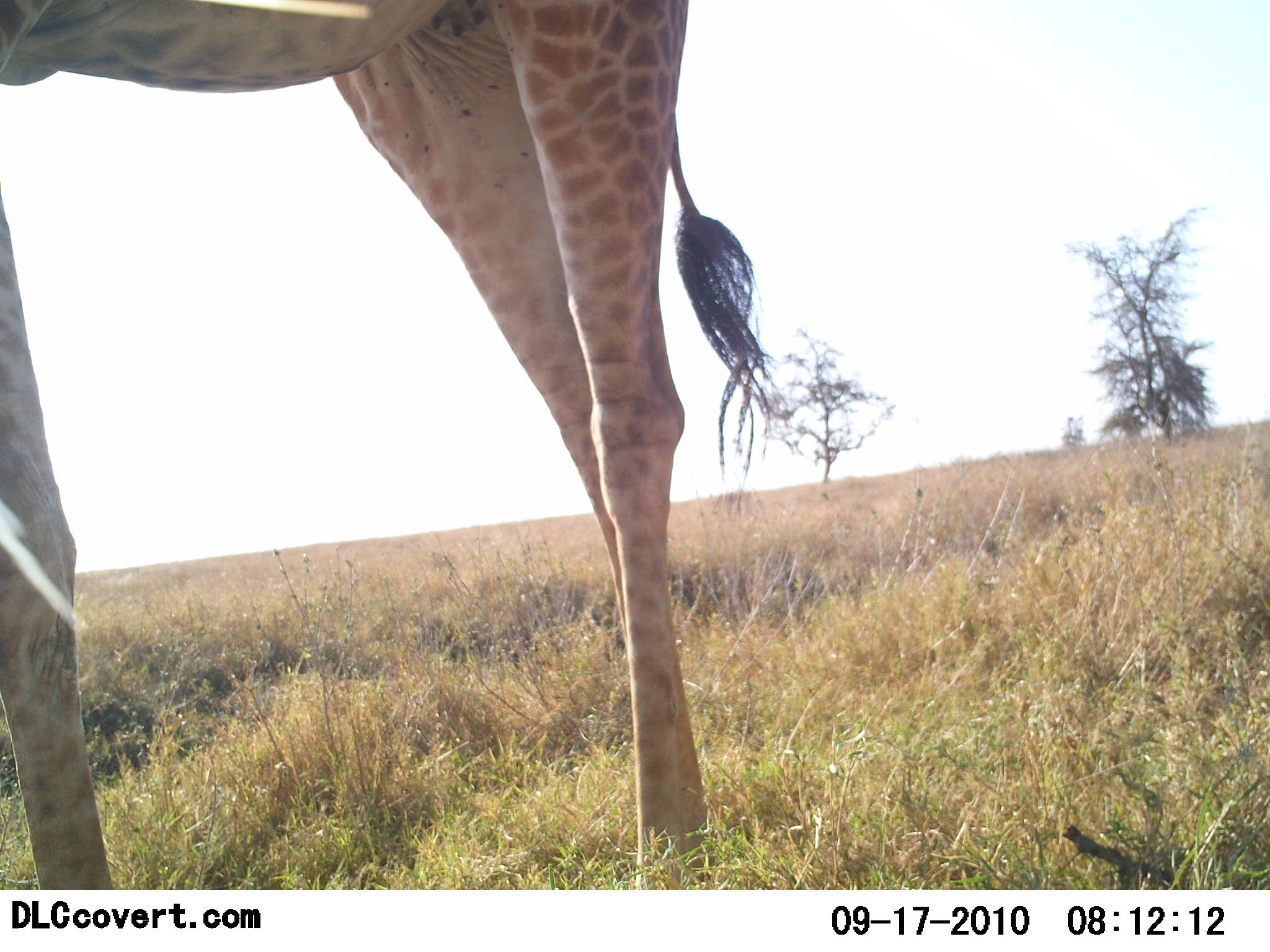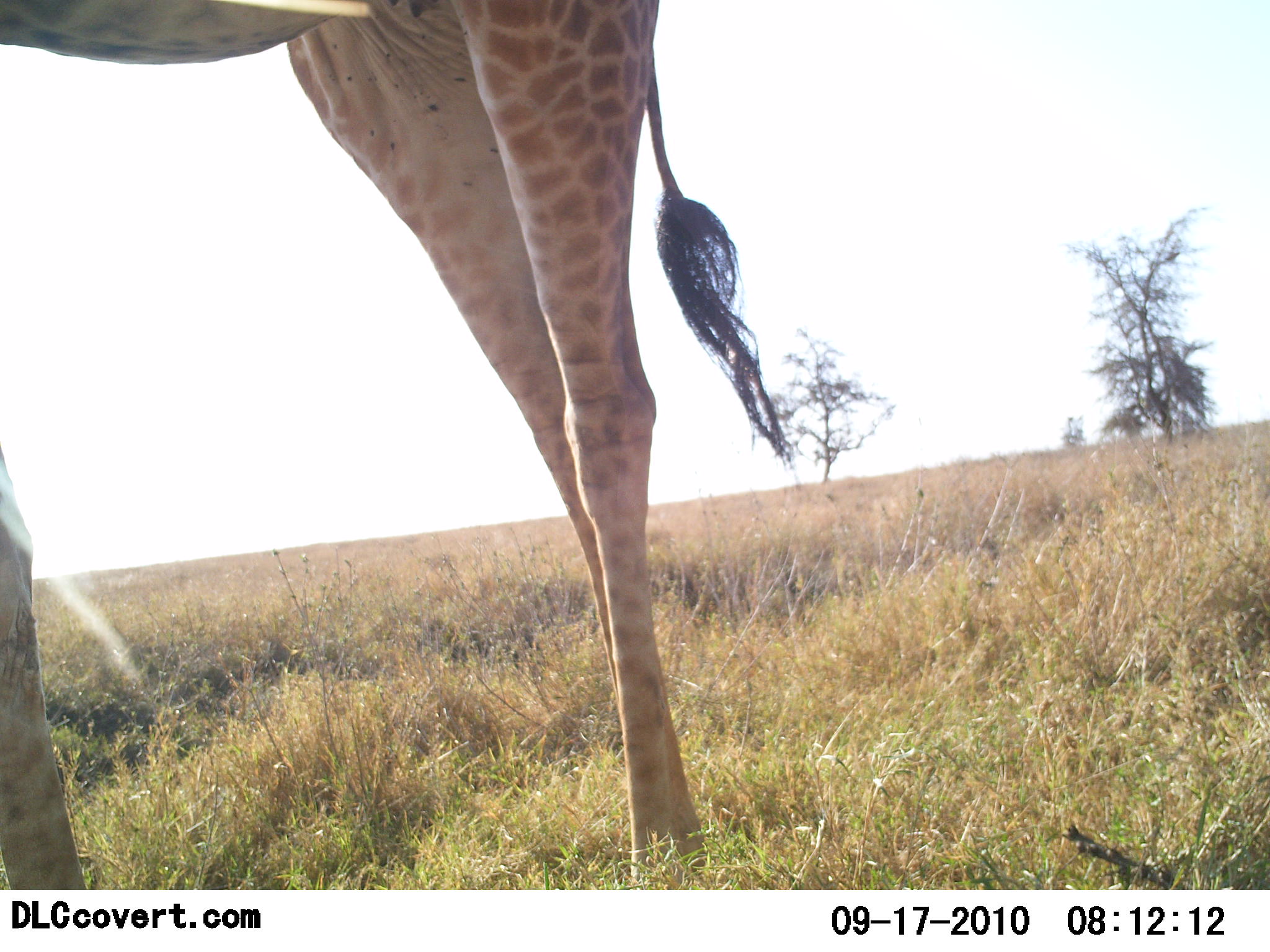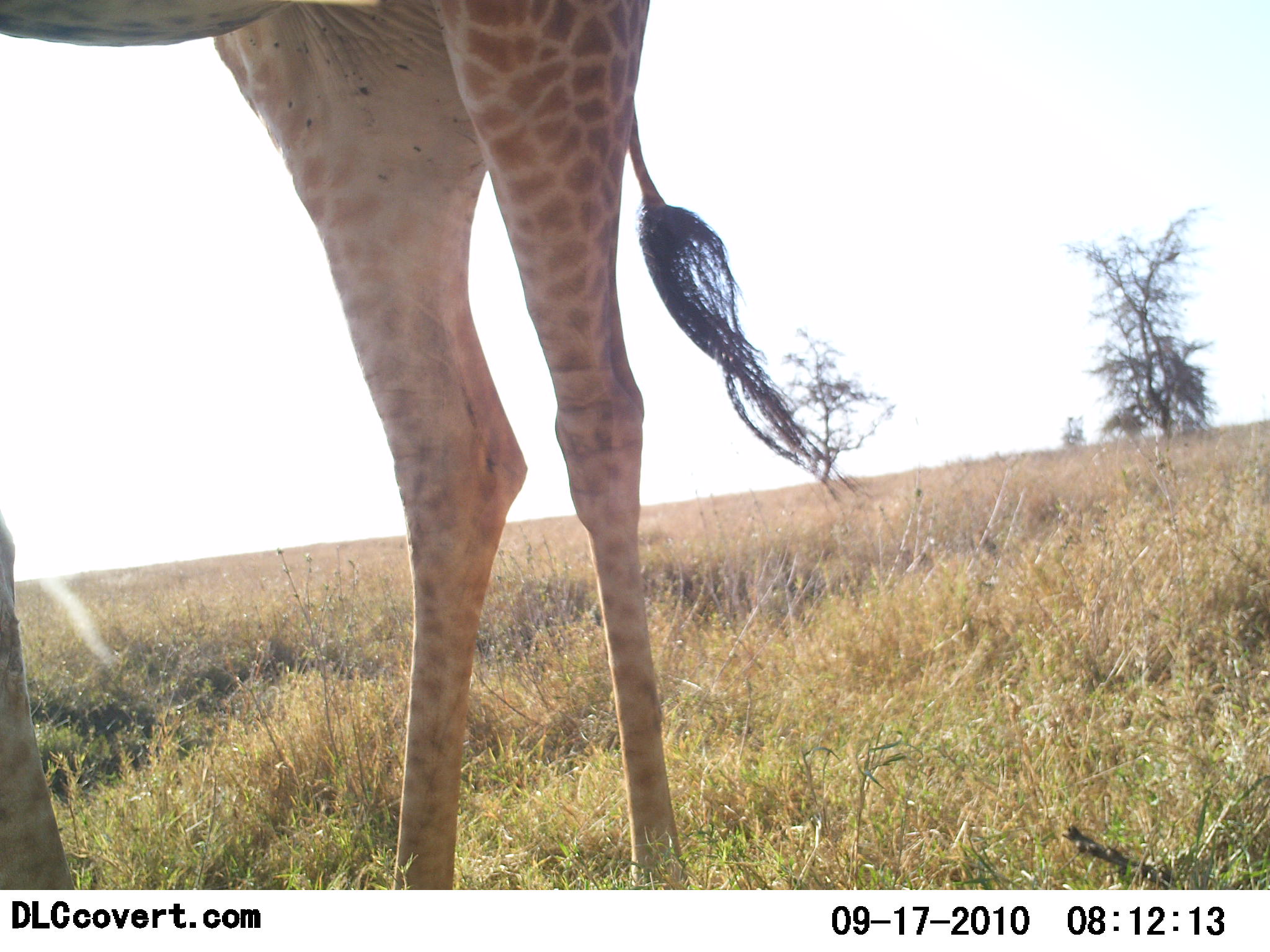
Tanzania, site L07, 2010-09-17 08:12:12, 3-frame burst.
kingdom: Animalia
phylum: Chordata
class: Mammalia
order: Artiodactyla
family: Giraffidae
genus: Giraffa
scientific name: Giraffa camelopardalis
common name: giraffe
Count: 1.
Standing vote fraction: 53%.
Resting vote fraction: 0%.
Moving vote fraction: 58%.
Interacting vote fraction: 0%.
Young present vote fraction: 0%.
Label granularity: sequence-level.